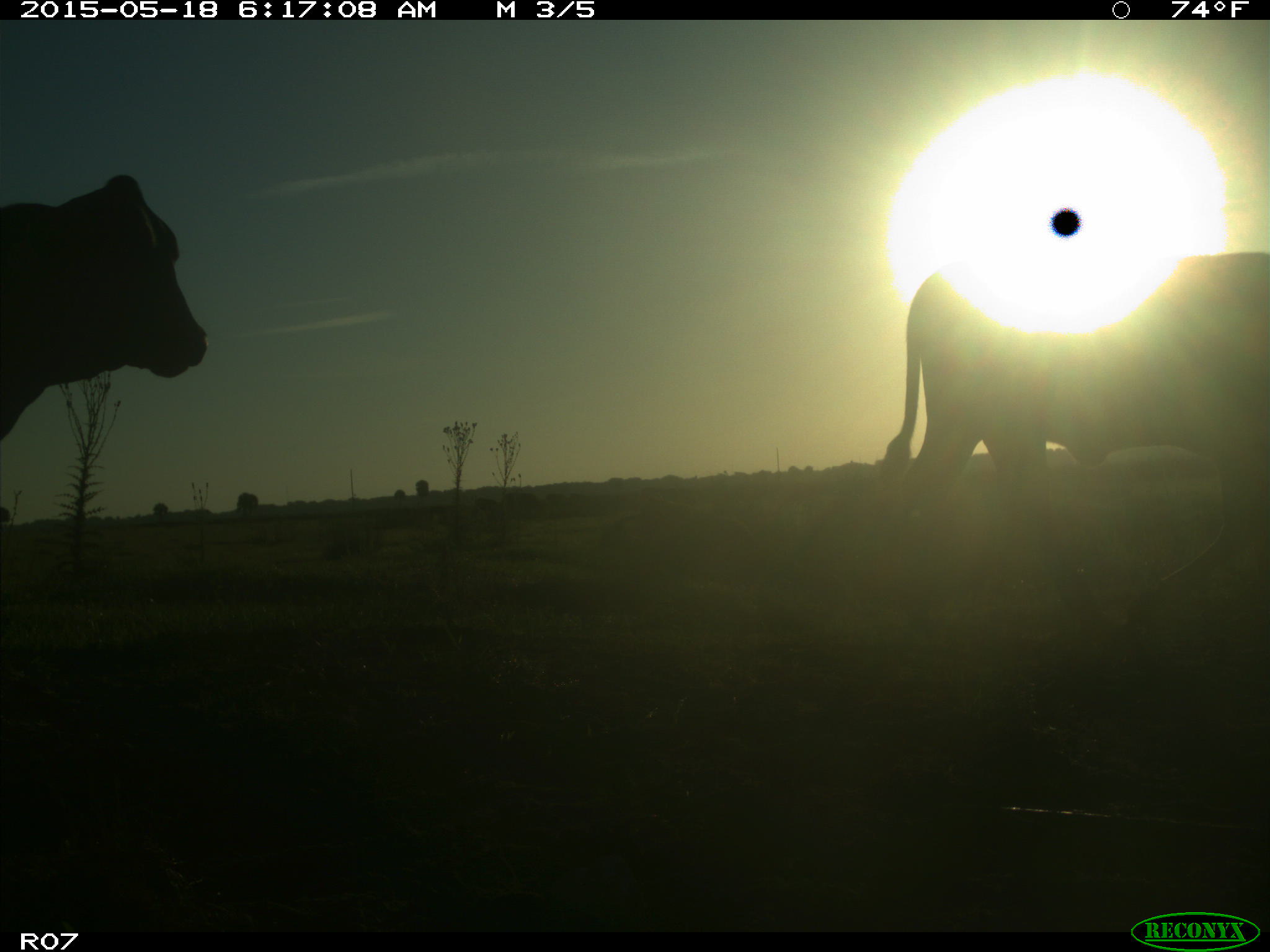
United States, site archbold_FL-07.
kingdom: Animalia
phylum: Chordata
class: Mammalia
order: Artiodactyla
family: Bovidae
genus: Bos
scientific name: Bos taurus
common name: domestic cow